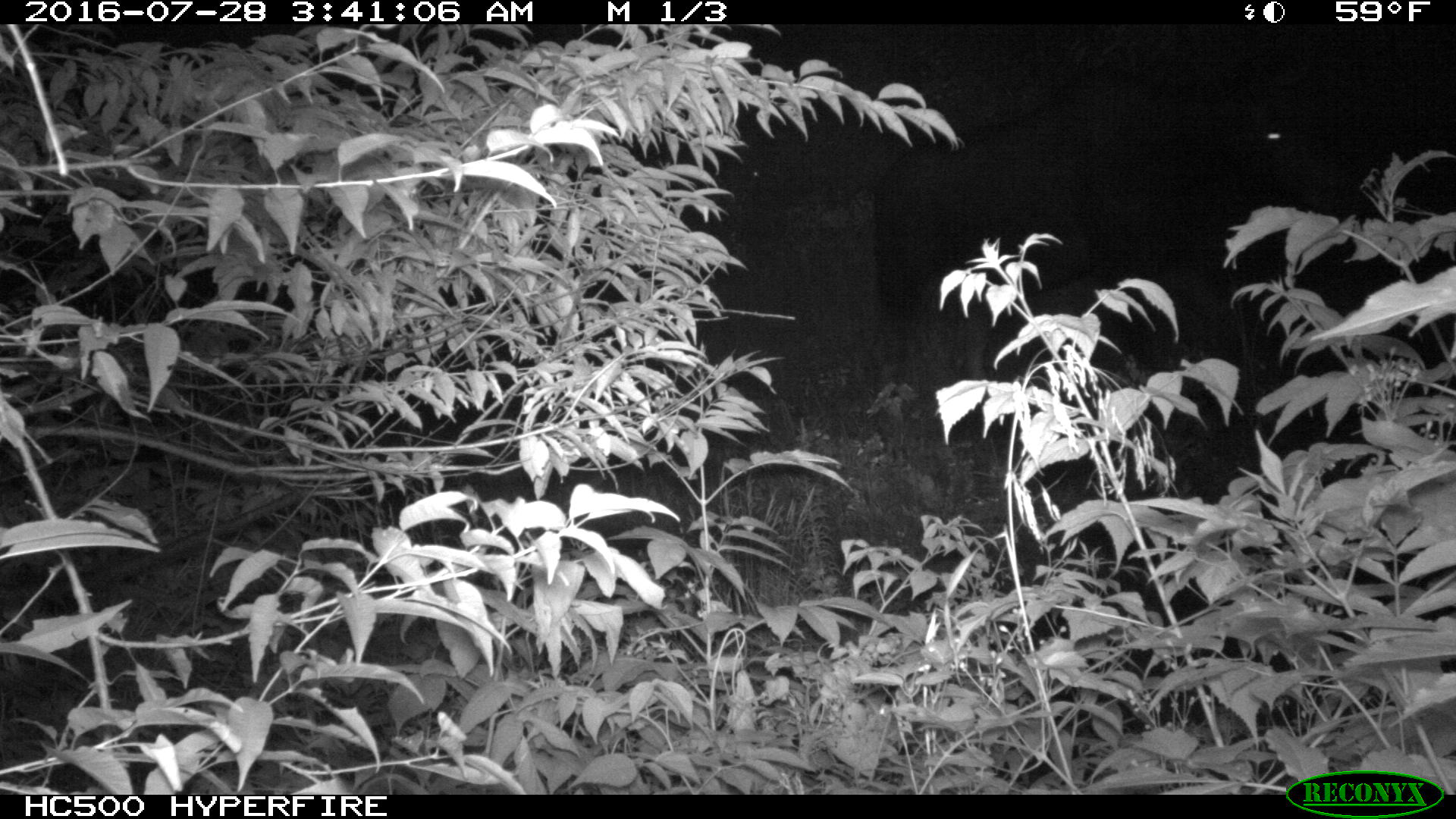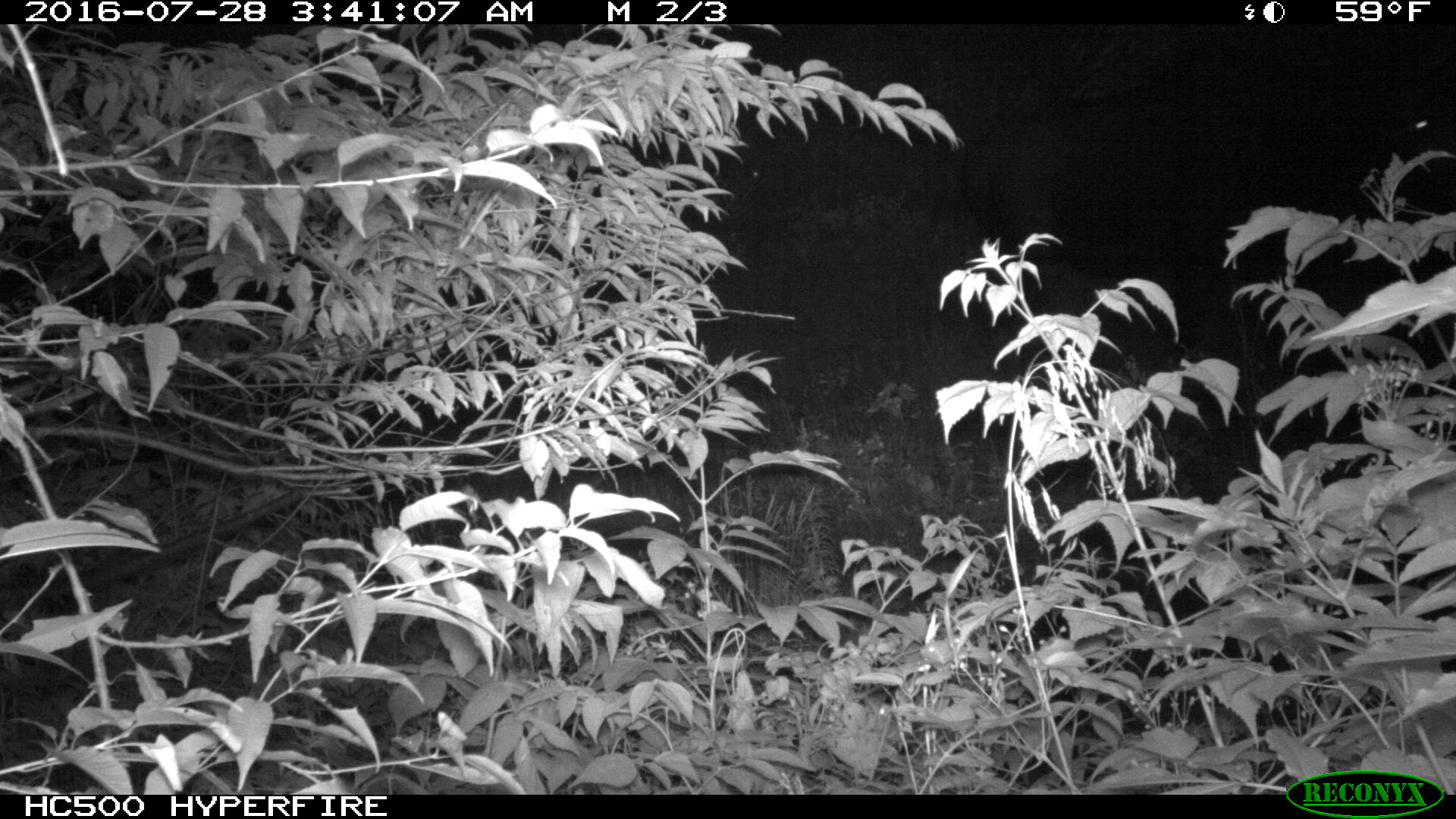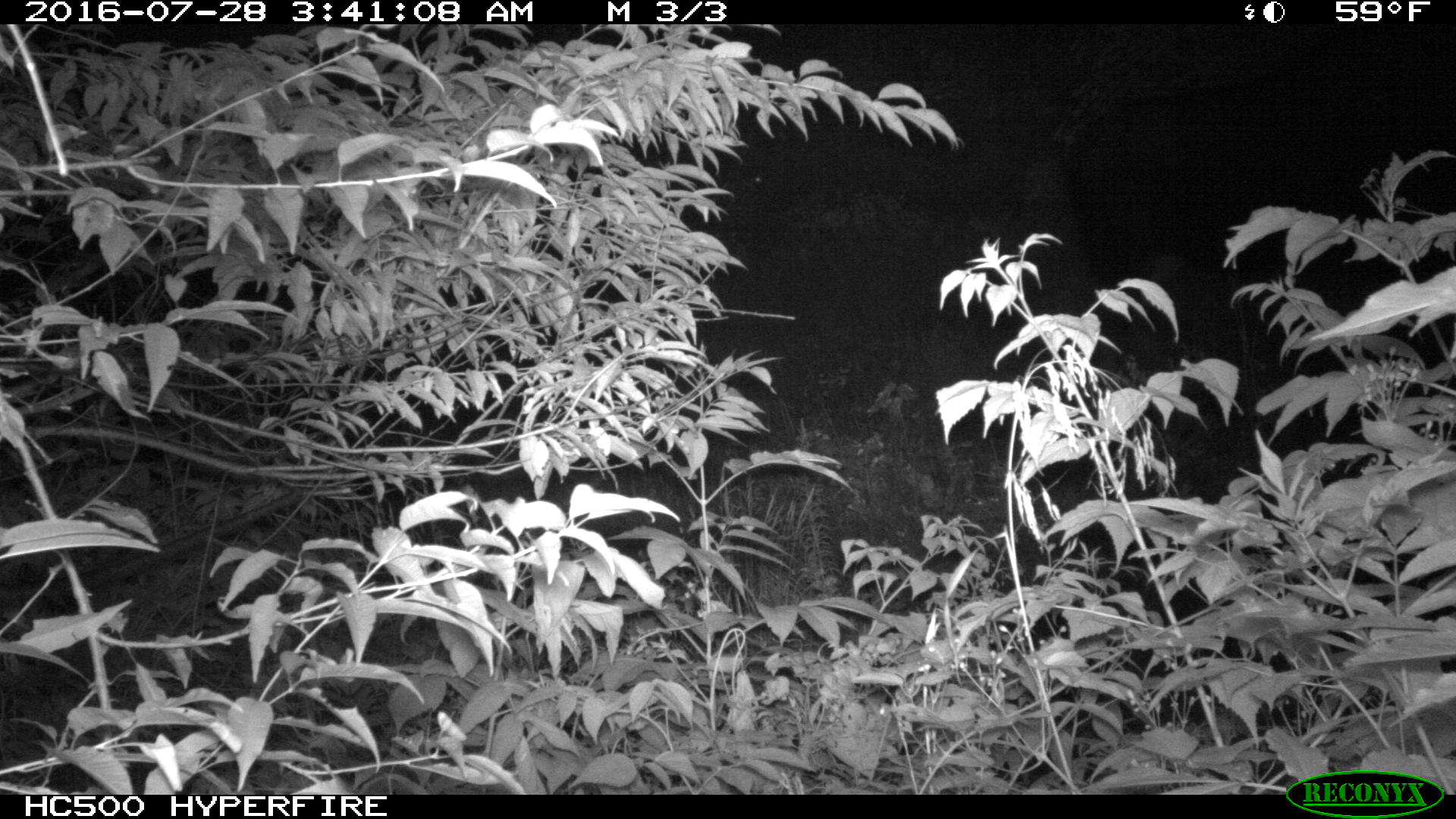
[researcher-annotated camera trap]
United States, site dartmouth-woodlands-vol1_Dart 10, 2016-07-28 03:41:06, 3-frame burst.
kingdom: Animalia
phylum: Chordata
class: Mammalia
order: Artiodactyla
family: Cervidae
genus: Alces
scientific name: Alces alces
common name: moose